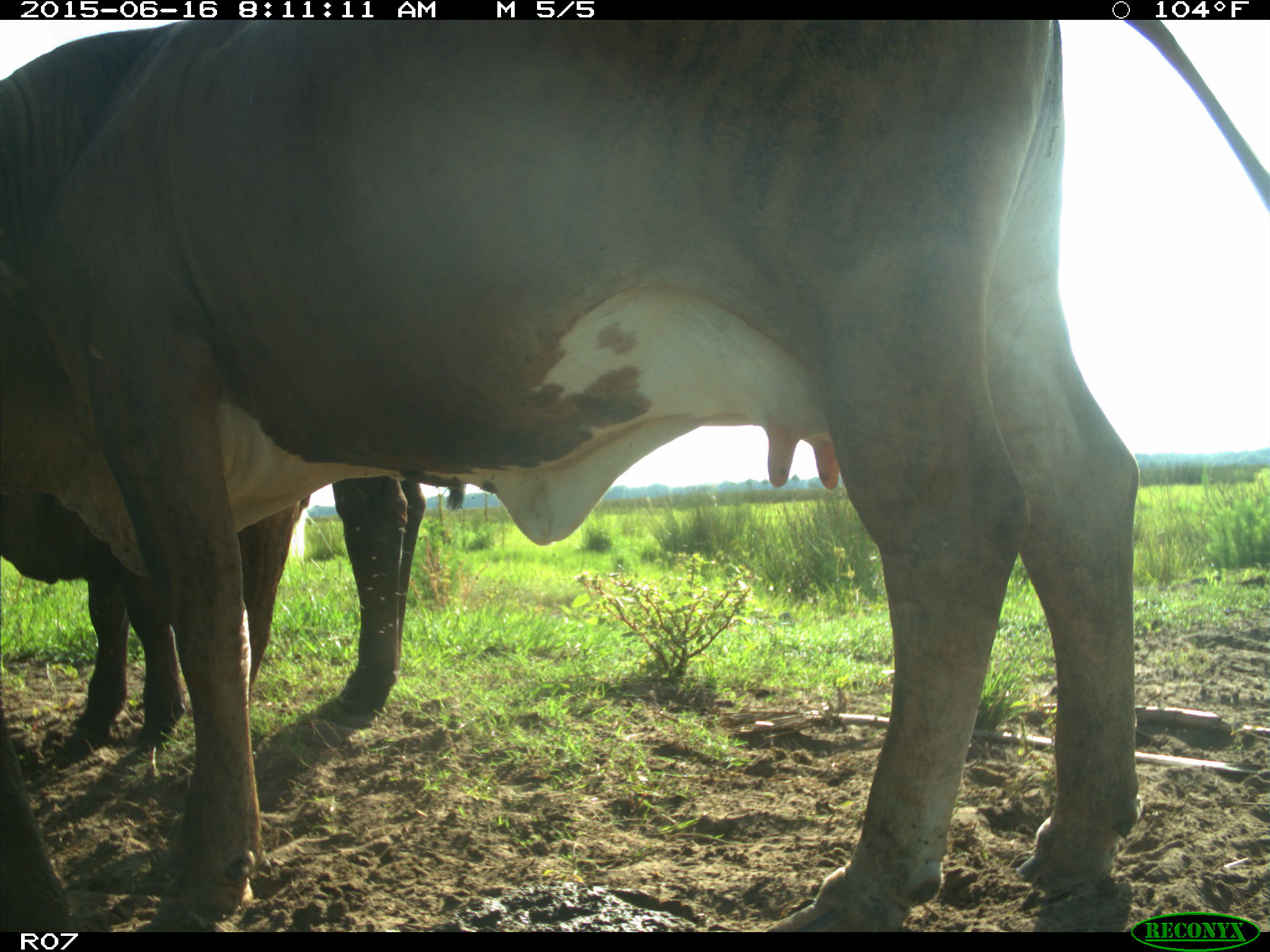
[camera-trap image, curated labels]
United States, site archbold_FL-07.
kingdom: Animalia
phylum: Chordata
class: Mammalia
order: Artiodactyla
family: Bovidae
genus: Bos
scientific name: Bos taurus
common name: domestic cow